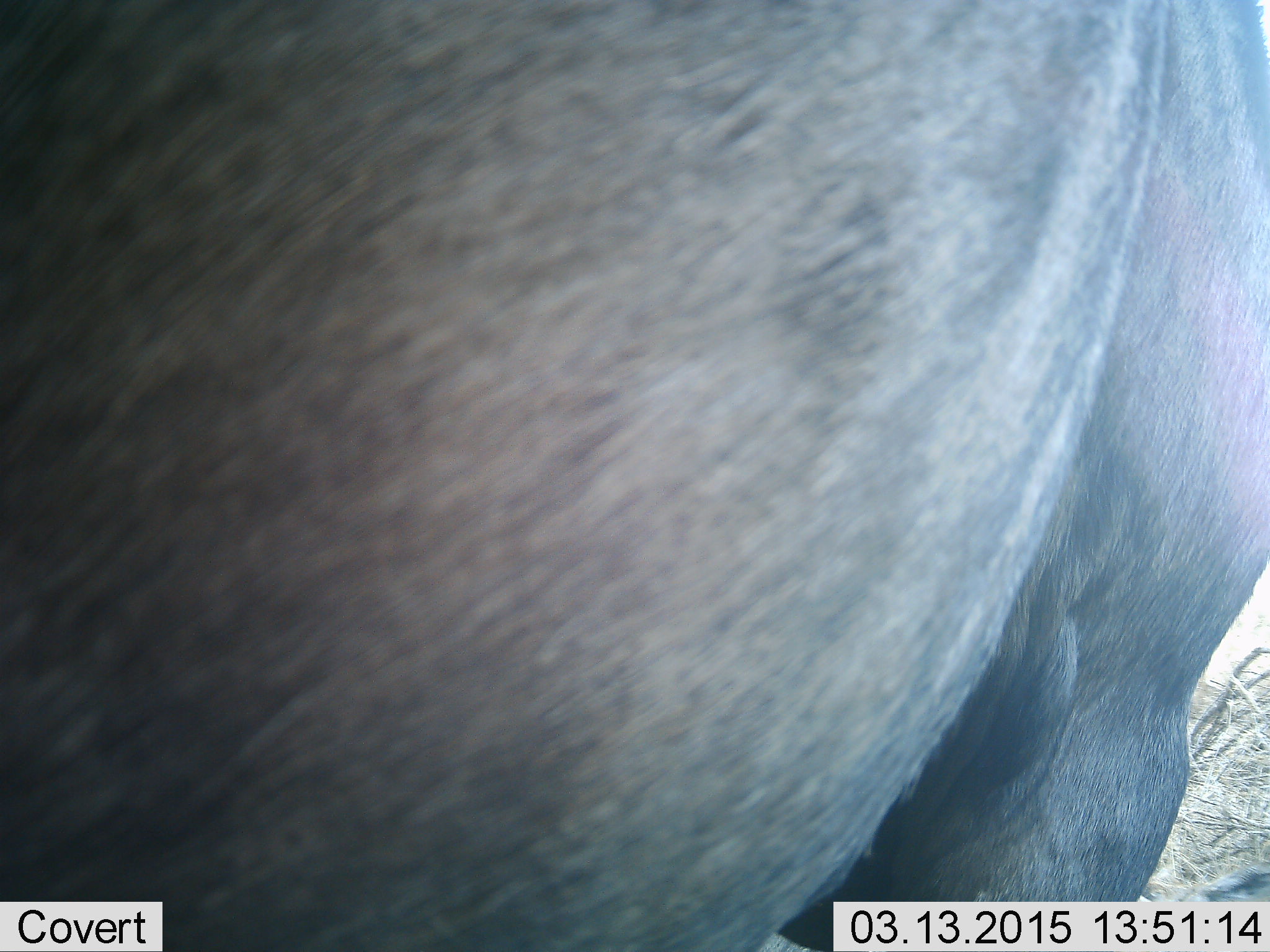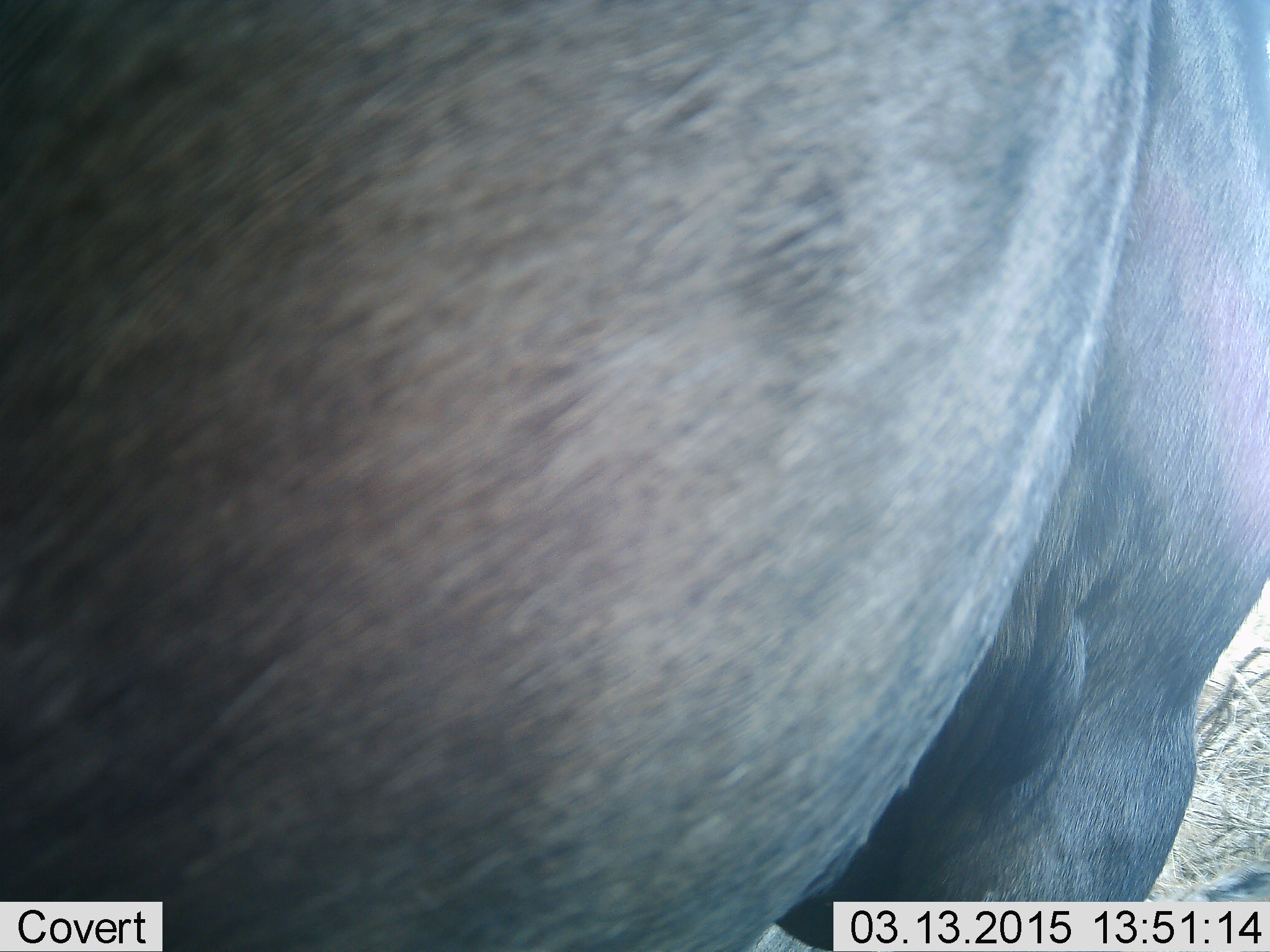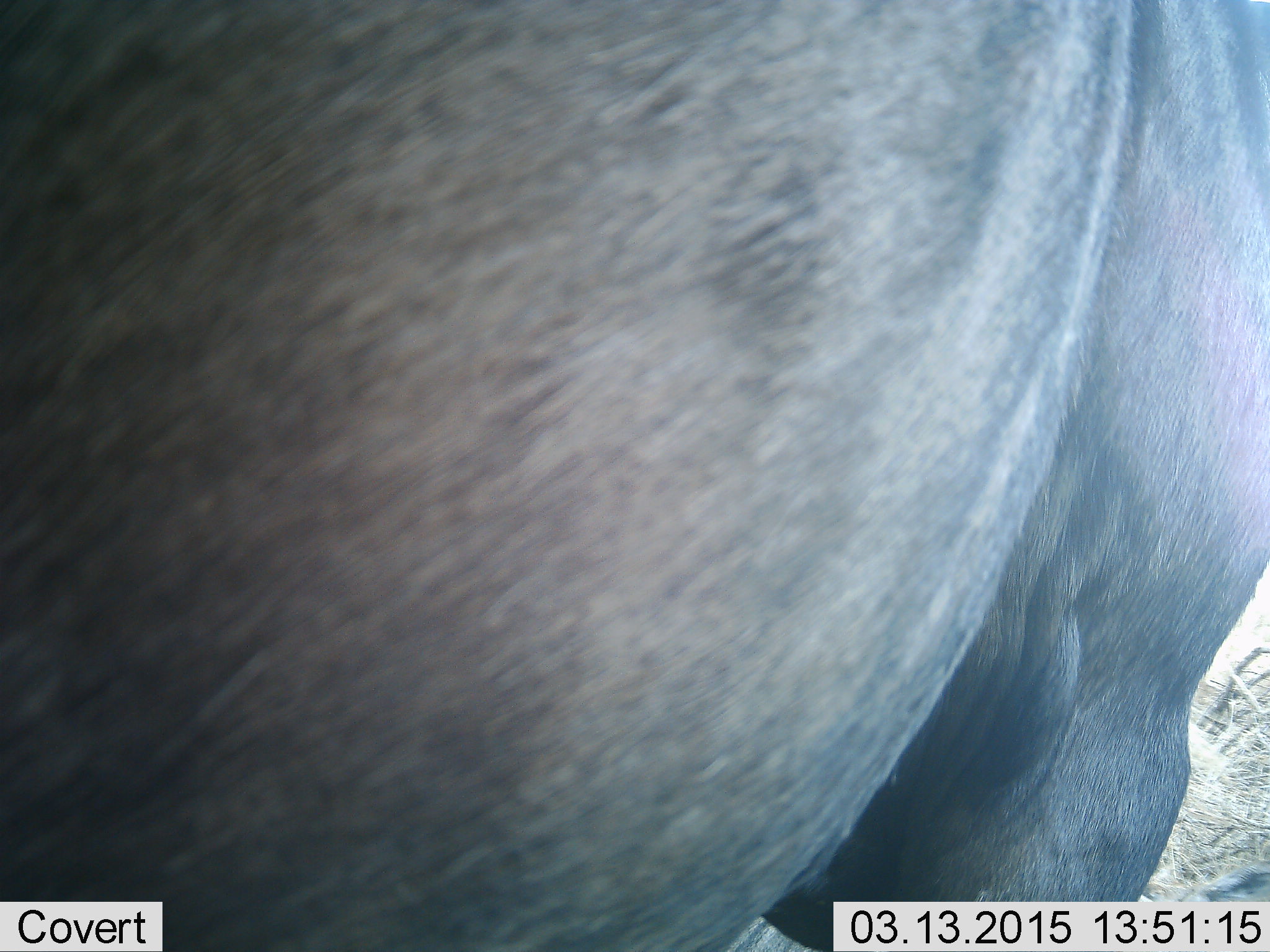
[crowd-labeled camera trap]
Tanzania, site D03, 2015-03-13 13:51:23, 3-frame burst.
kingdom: Animalia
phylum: Chordata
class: Mammalia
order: Artiodactyla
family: Bovidae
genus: Connochaetes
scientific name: Connochaetes taurinus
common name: blue wildebeest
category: wildebeest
Wildebeest (blue wildebeest) (Connochaetes taurinus), count 1. Behavior (volunteer vote fractions): standing 100%, resting 0%, moving 0%, interacting 0%. Young present (vote fraction): 0%. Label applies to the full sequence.